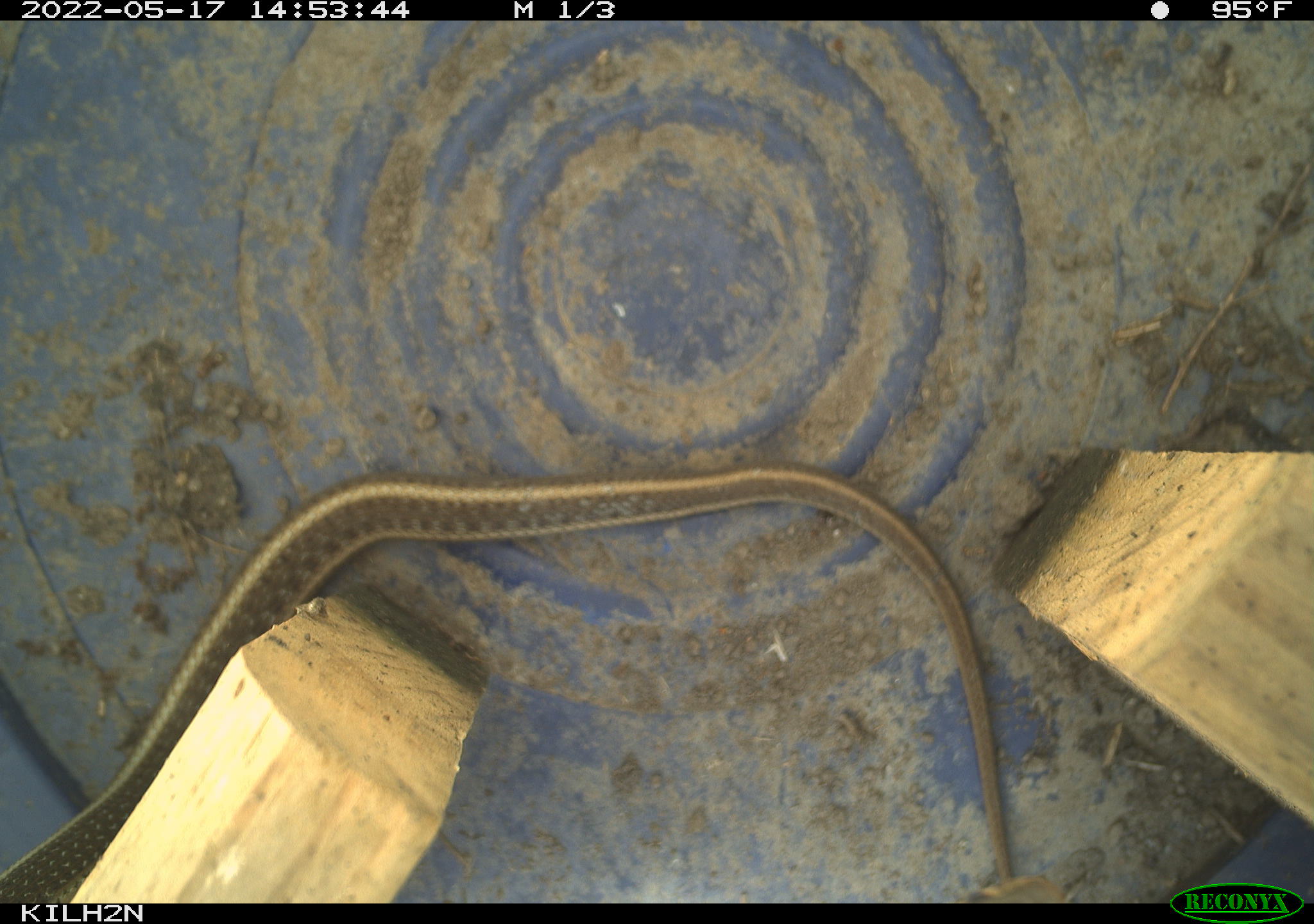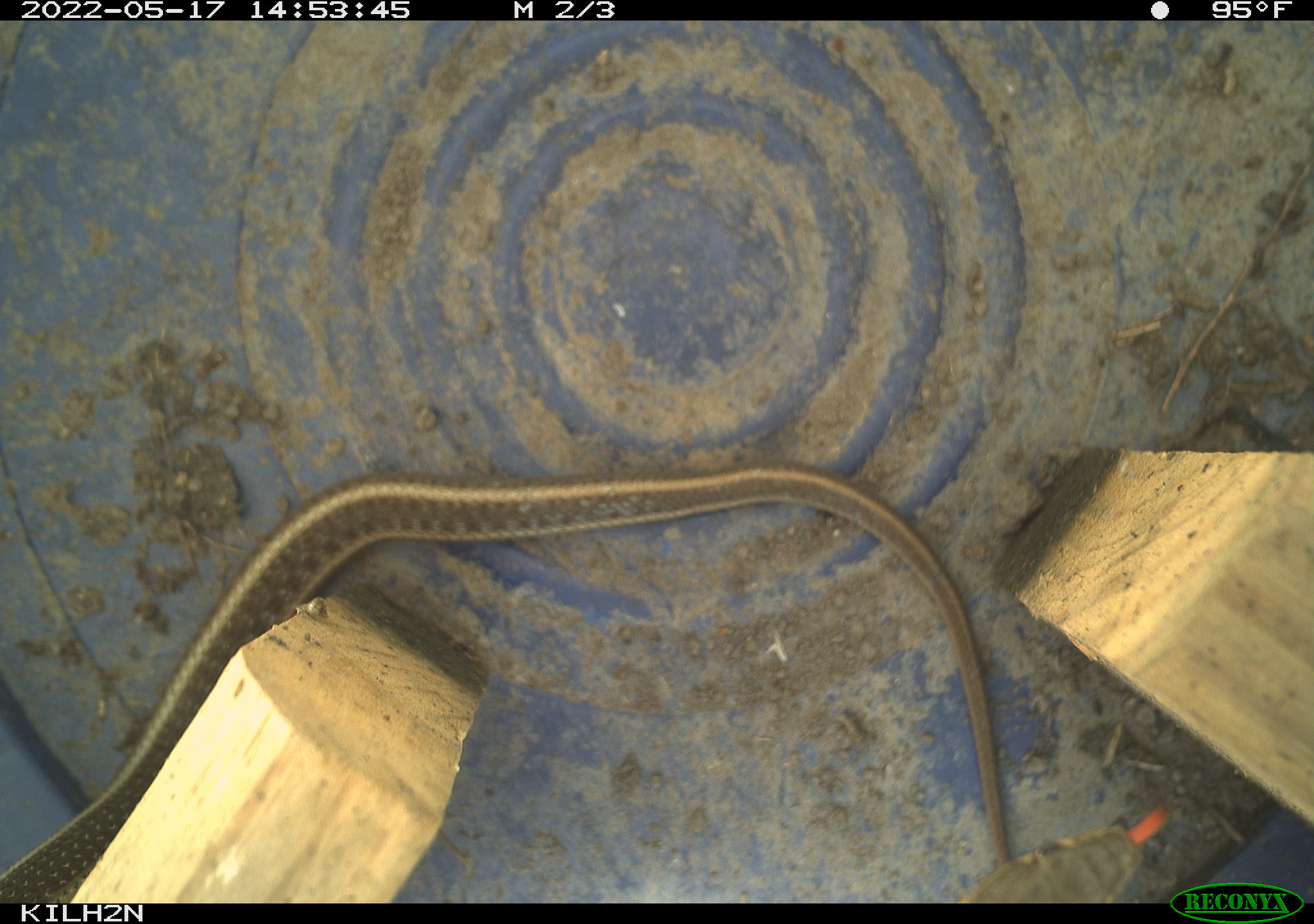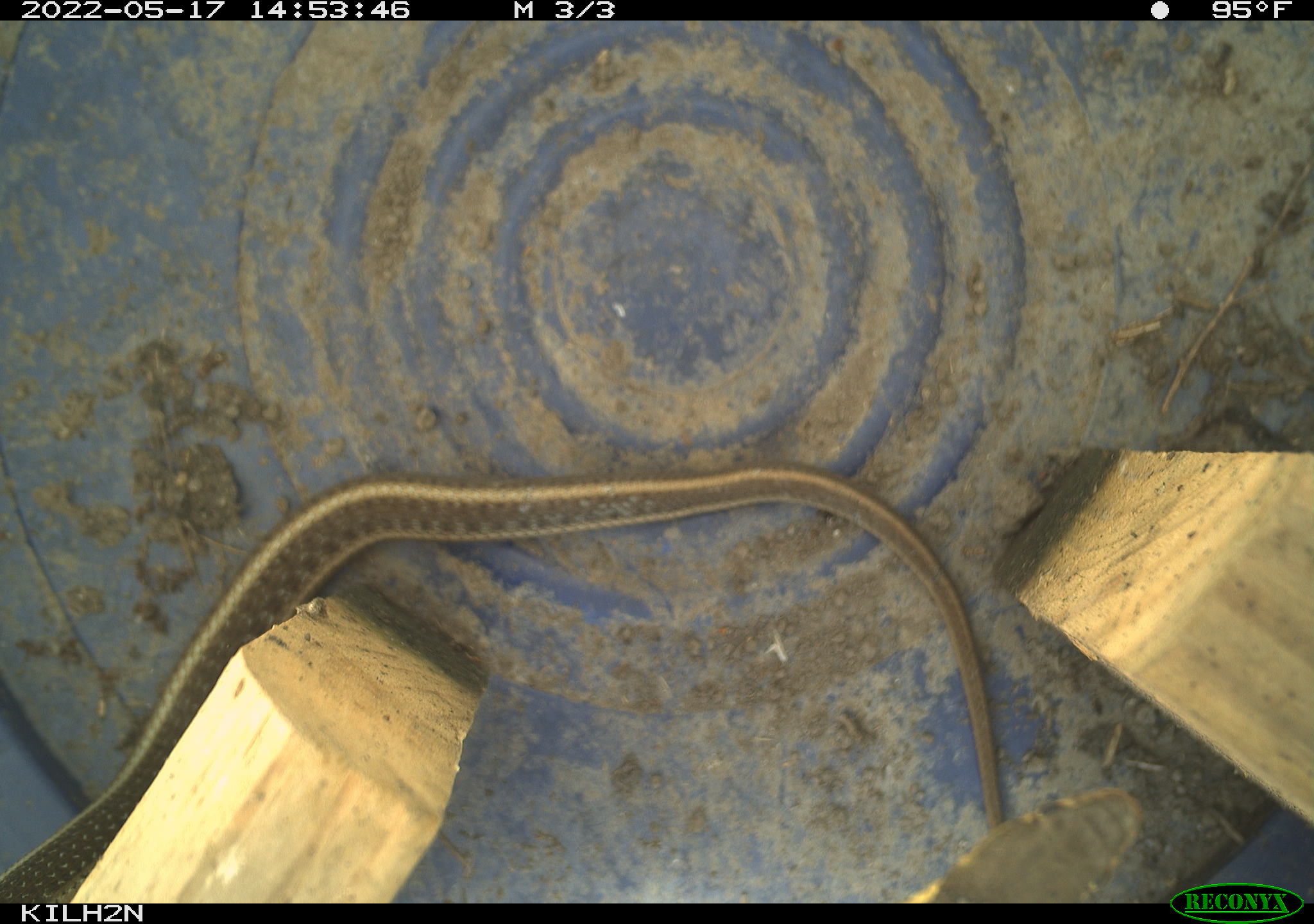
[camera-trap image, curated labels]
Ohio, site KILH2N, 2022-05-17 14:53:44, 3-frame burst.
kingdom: Animalia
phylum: Chordata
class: Reptilia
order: Squamata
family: Colubridae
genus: Thamnophis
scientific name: Thamnophis sirtalis sirtalis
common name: eastern gartersnake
Eastern gartersnake (Thamnophis sirtalis sirtalis).